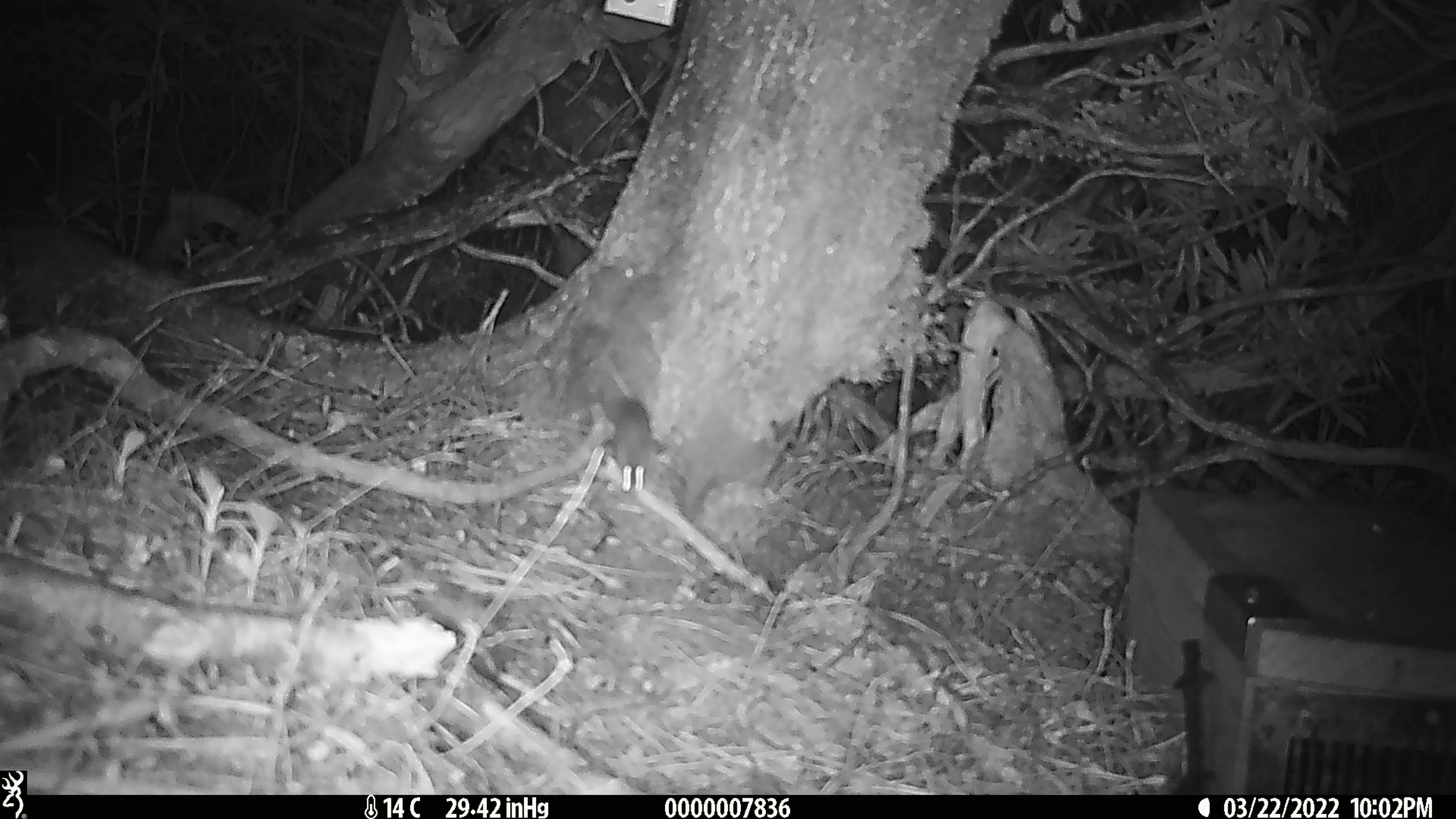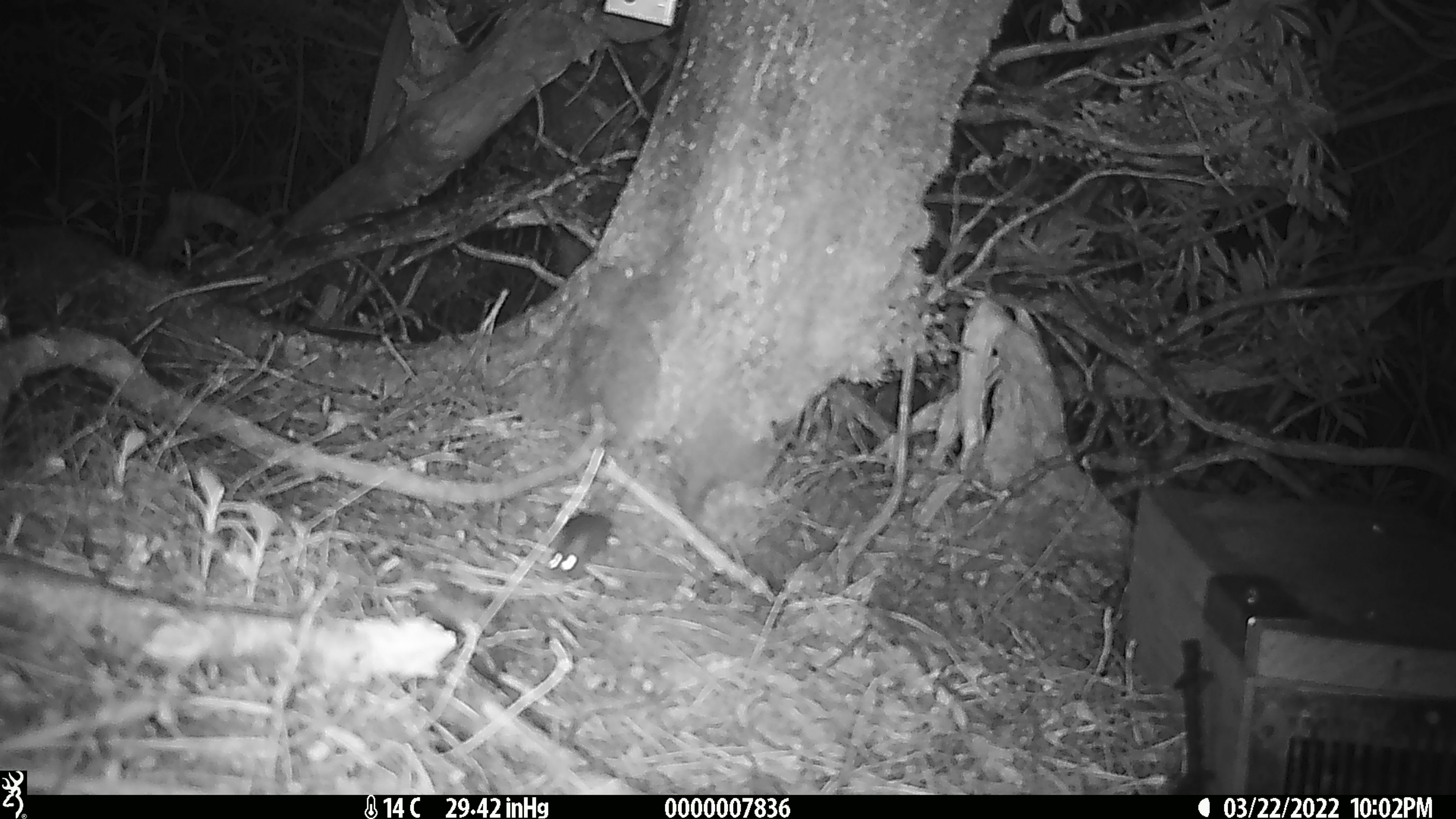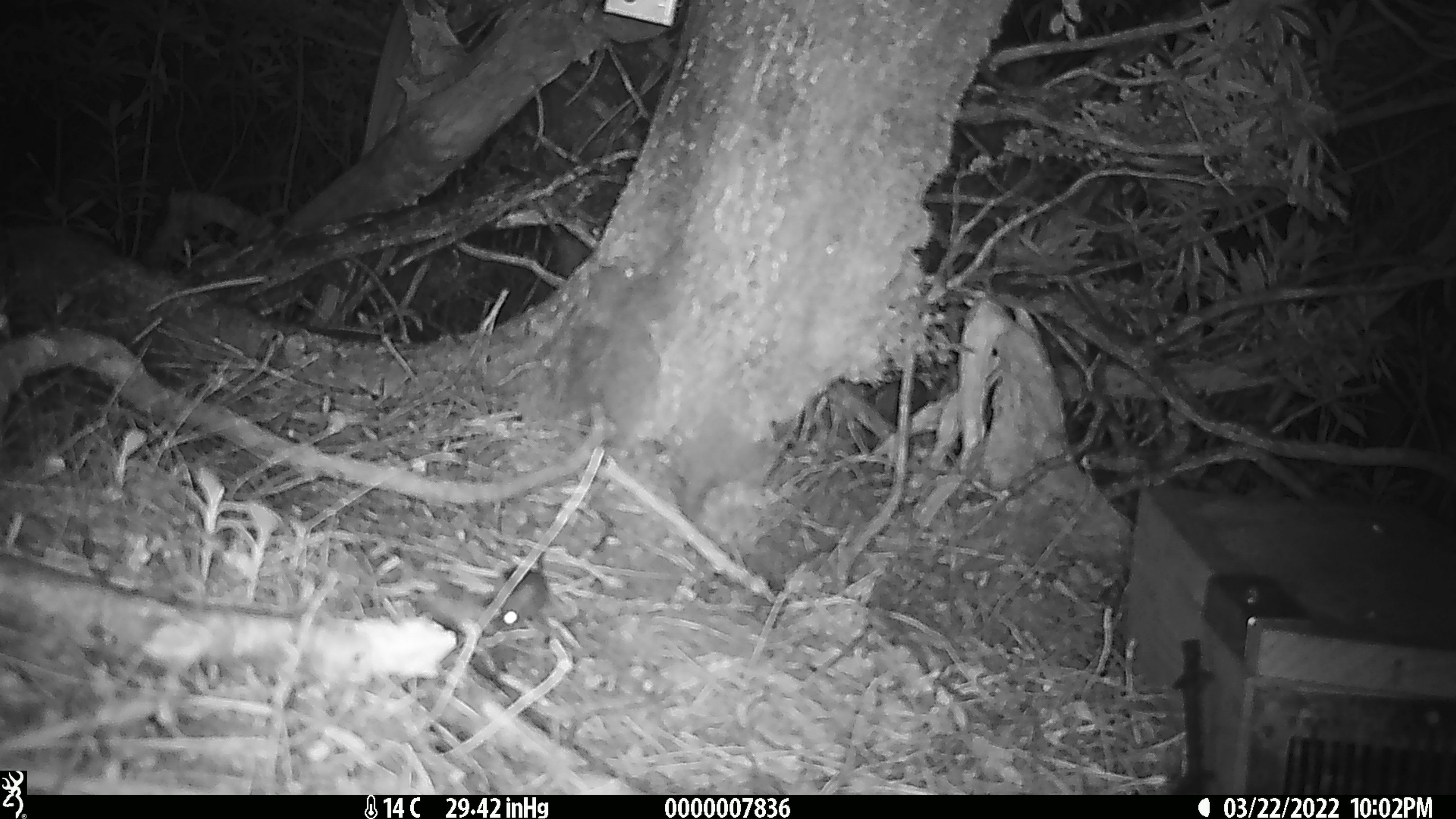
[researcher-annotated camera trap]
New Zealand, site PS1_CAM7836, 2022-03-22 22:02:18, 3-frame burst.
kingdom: Animalia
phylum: Chordata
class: Mammalia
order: Rodentia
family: Muridae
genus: Mus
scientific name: Mus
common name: mouse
Mouse (Mus).